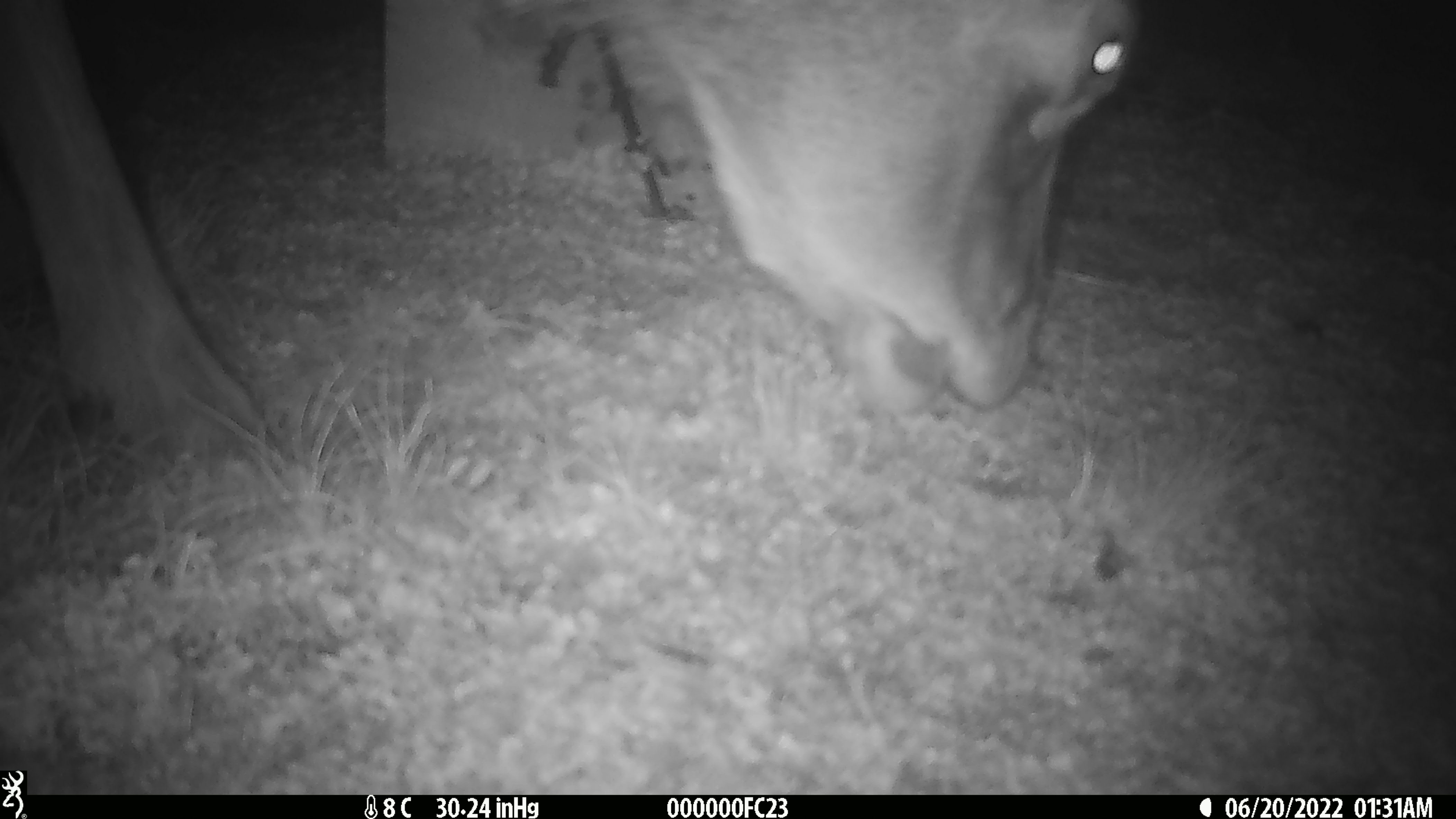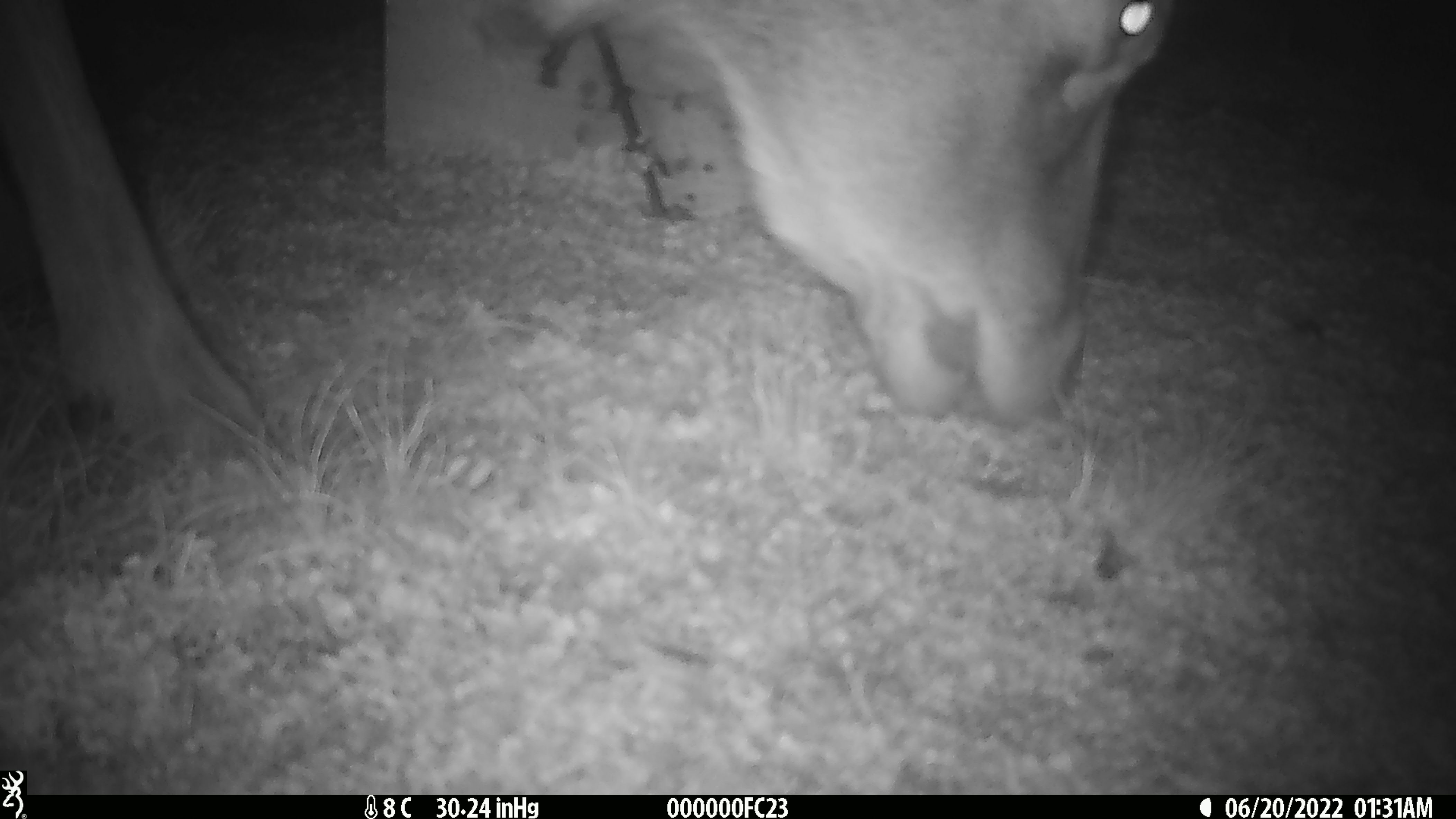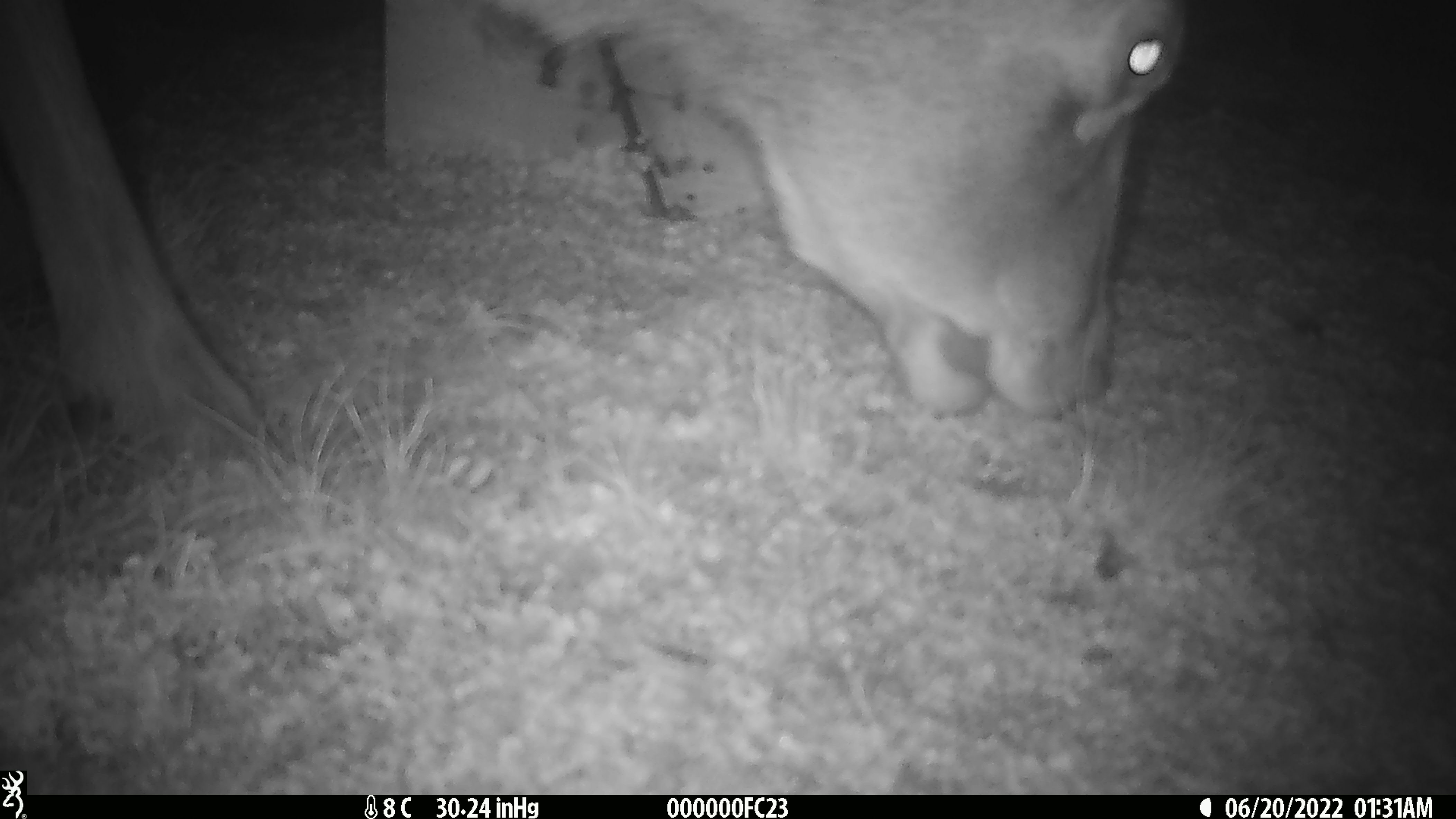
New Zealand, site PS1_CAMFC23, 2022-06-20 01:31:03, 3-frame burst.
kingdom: Animalia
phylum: Chordata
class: Mammalia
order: Artiodactyla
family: Cervidae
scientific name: Cervidae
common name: deer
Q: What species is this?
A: Deer (Cervidae).